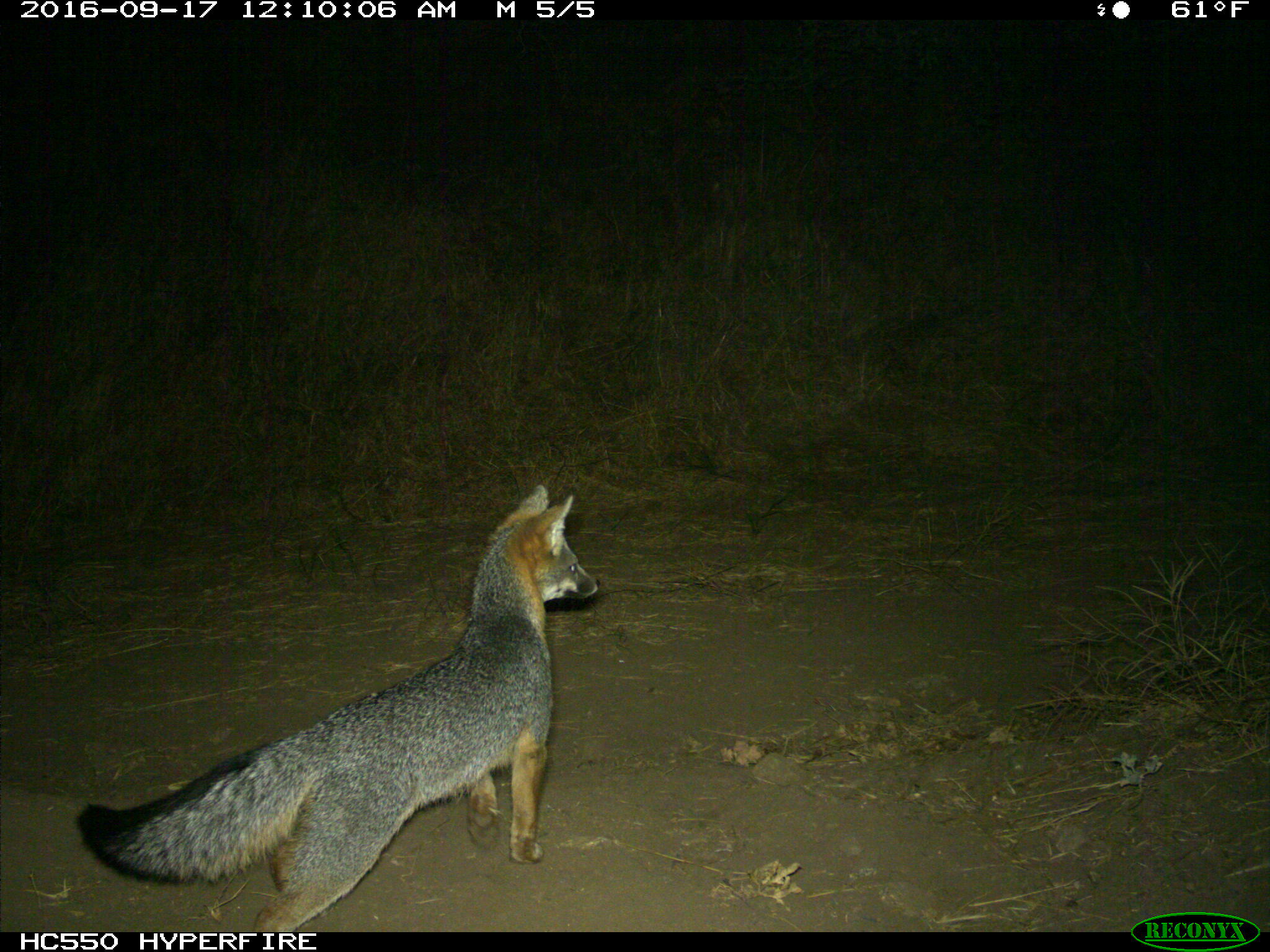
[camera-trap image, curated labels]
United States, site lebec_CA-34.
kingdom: Animalia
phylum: Chordata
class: Mammalia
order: Carnivora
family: Canidae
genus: Urocyon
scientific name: Urocyon cinereoargenteus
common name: gray fox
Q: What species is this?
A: Urocyon cinereoargenteus (gray fox).